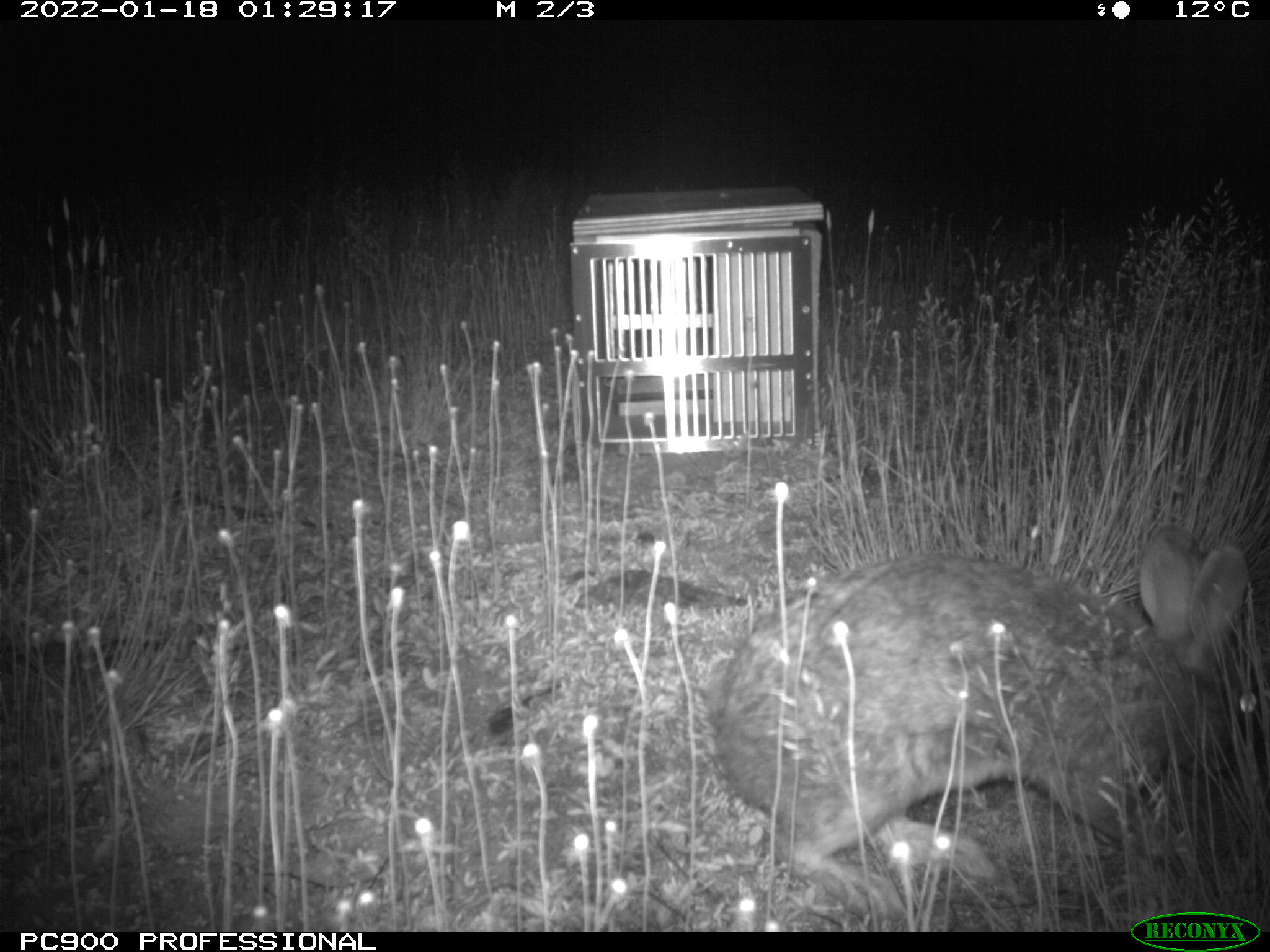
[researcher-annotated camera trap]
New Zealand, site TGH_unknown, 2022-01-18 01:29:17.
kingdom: Animalia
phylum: Chordata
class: Mammalia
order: Lagomorpha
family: Leporidae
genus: Oryctolagus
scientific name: Oryctolagus cuniculus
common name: european rabbit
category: rabbit